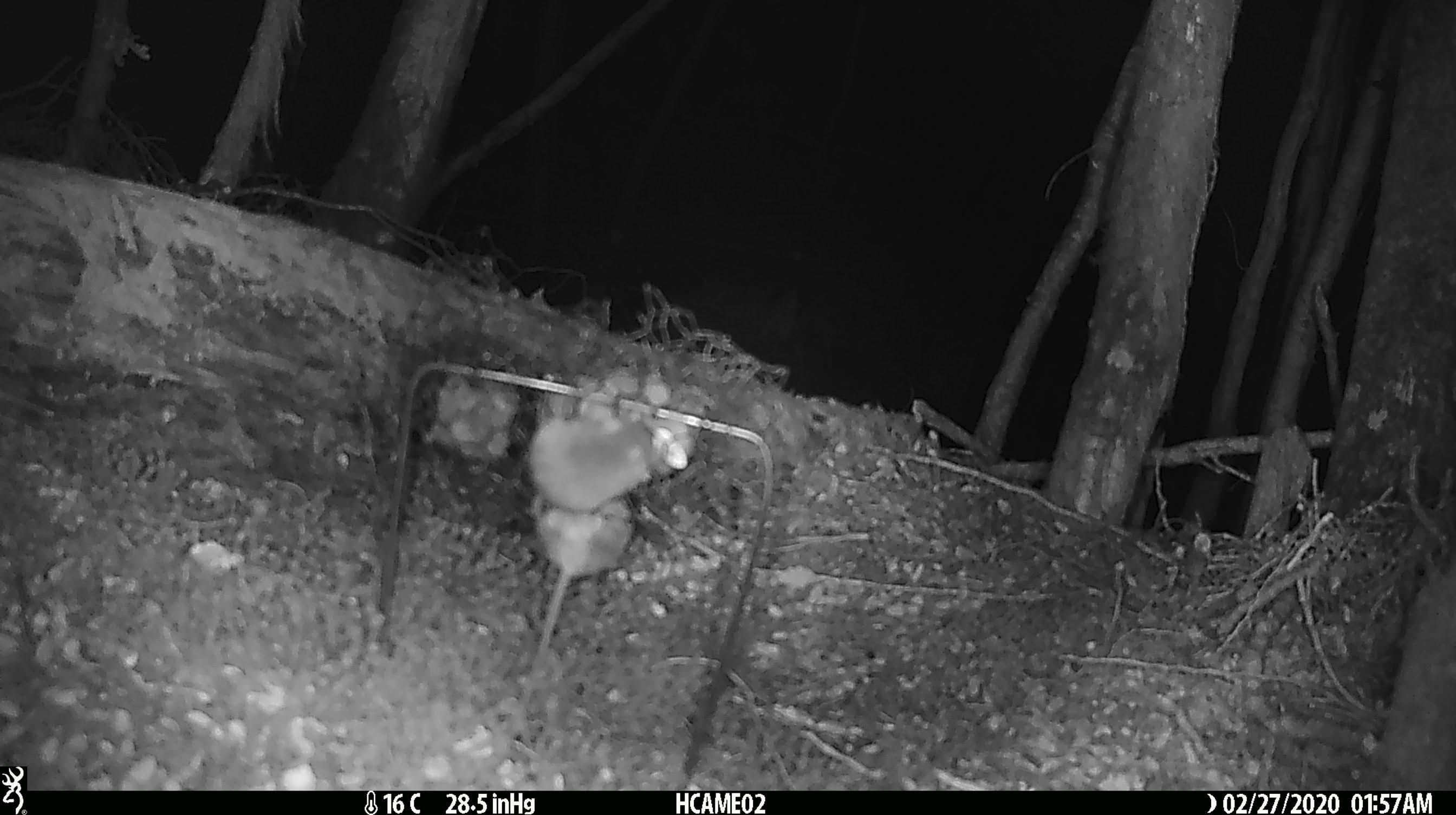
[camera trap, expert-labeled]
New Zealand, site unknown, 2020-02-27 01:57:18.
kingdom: Animalia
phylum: Chordata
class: Mammalia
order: Rodentia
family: Muridae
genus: Mus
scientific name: Mus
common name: mouse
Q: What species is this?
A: Mouse (Mus).